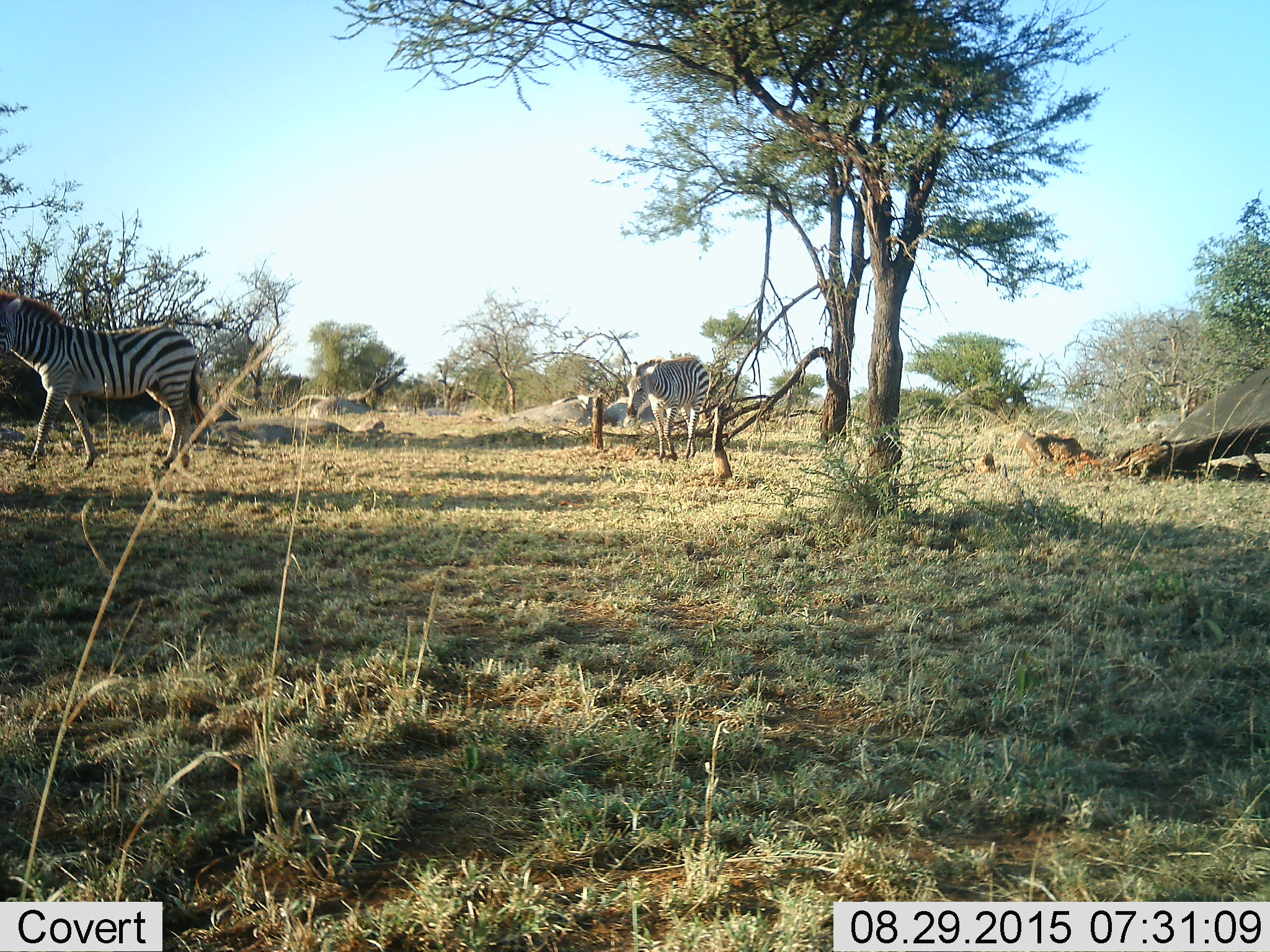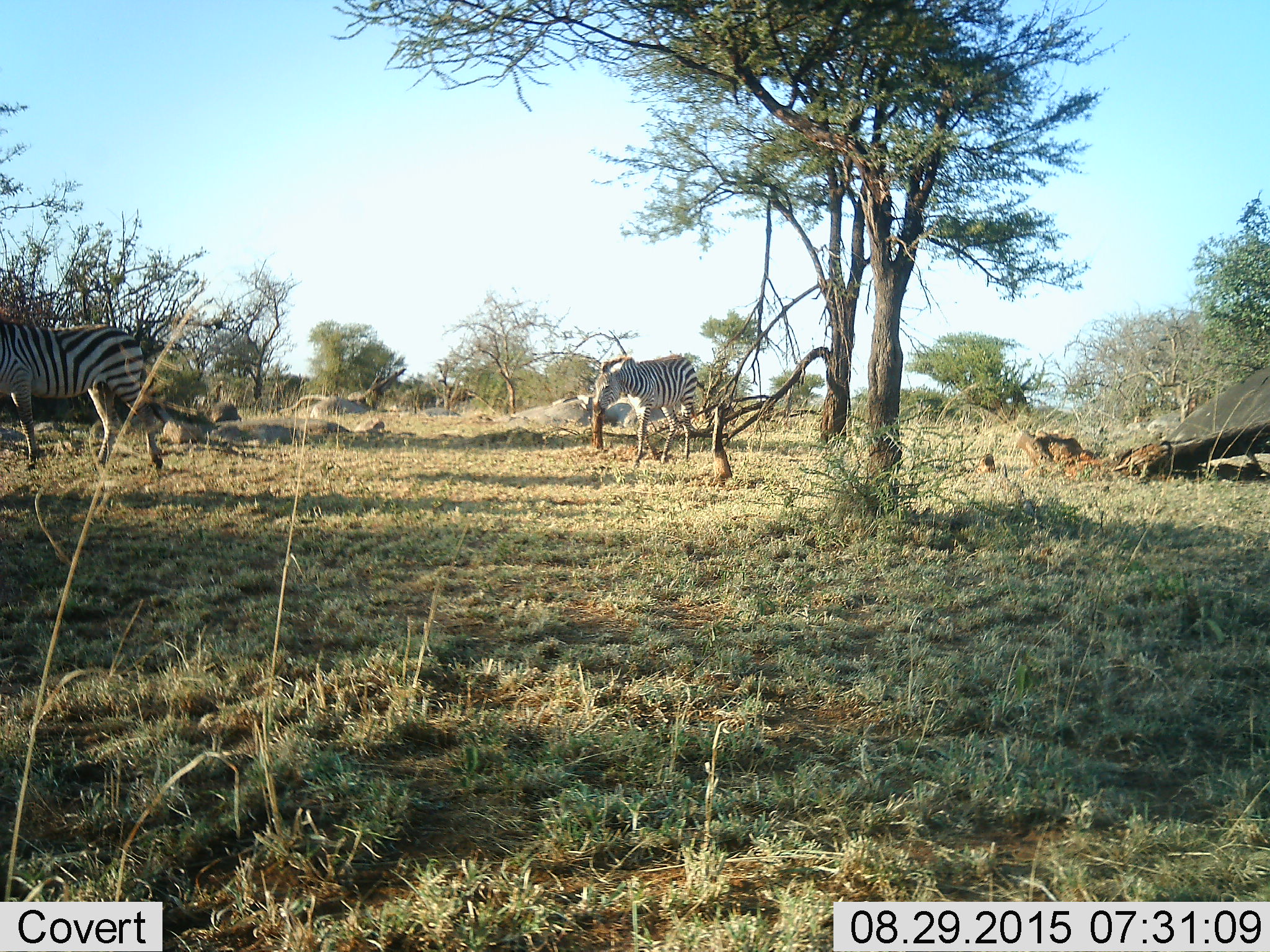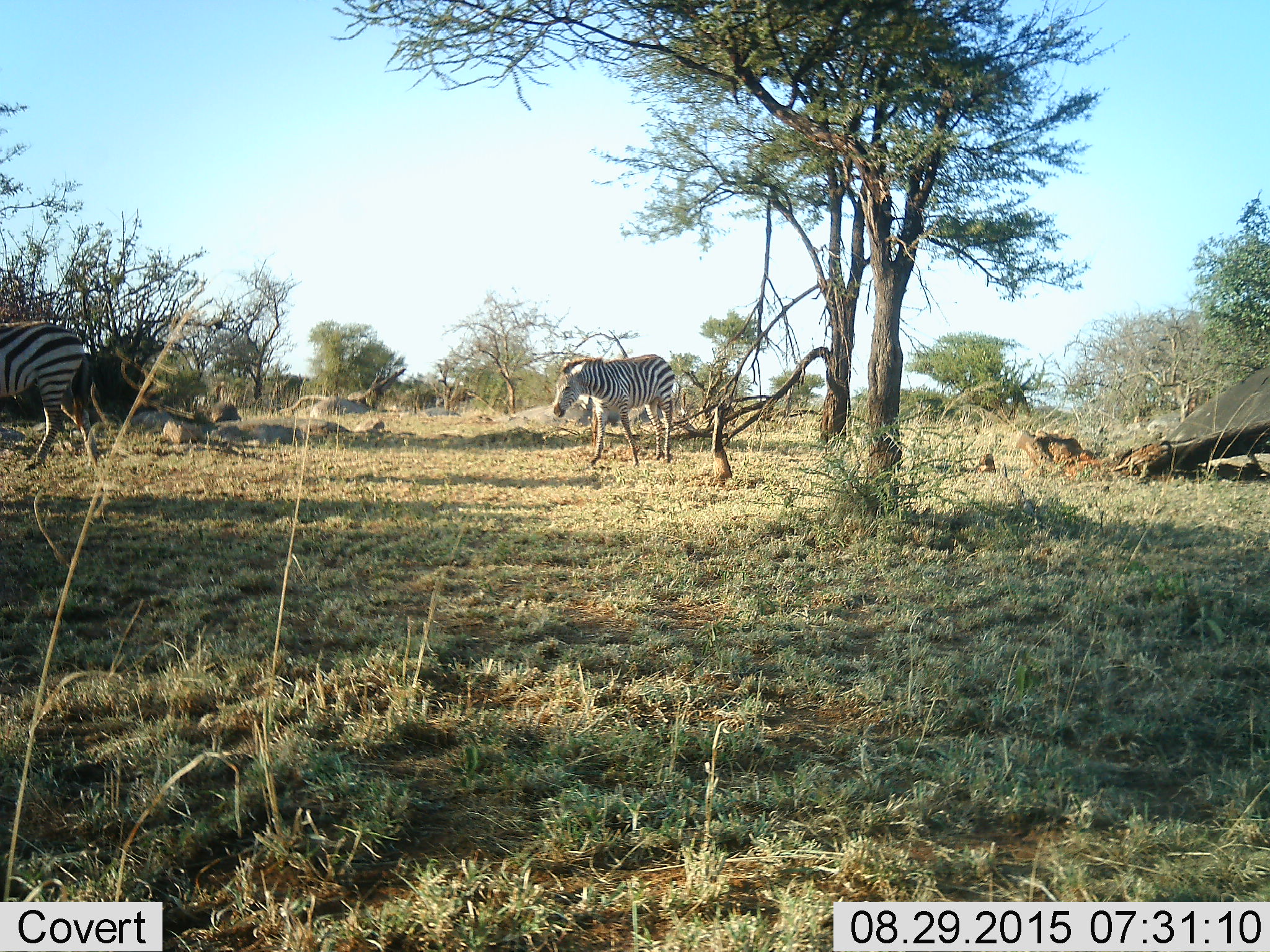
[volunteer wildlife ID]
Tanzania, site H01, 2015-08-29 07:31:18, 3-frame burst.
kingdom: Animalia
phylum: Chordata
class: Mammalia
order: Perissodactyla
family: Equidae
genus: Equus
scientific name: Equus quagga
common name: plains zebra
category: zebra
Zebra (plains zebra) (Equus quagga), count 2. Behavior (volunteer vote fractions): standing 30%, resting 0%, moving 90%, interacting 0%. Young present (vote fraction): 0%. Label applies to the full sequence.